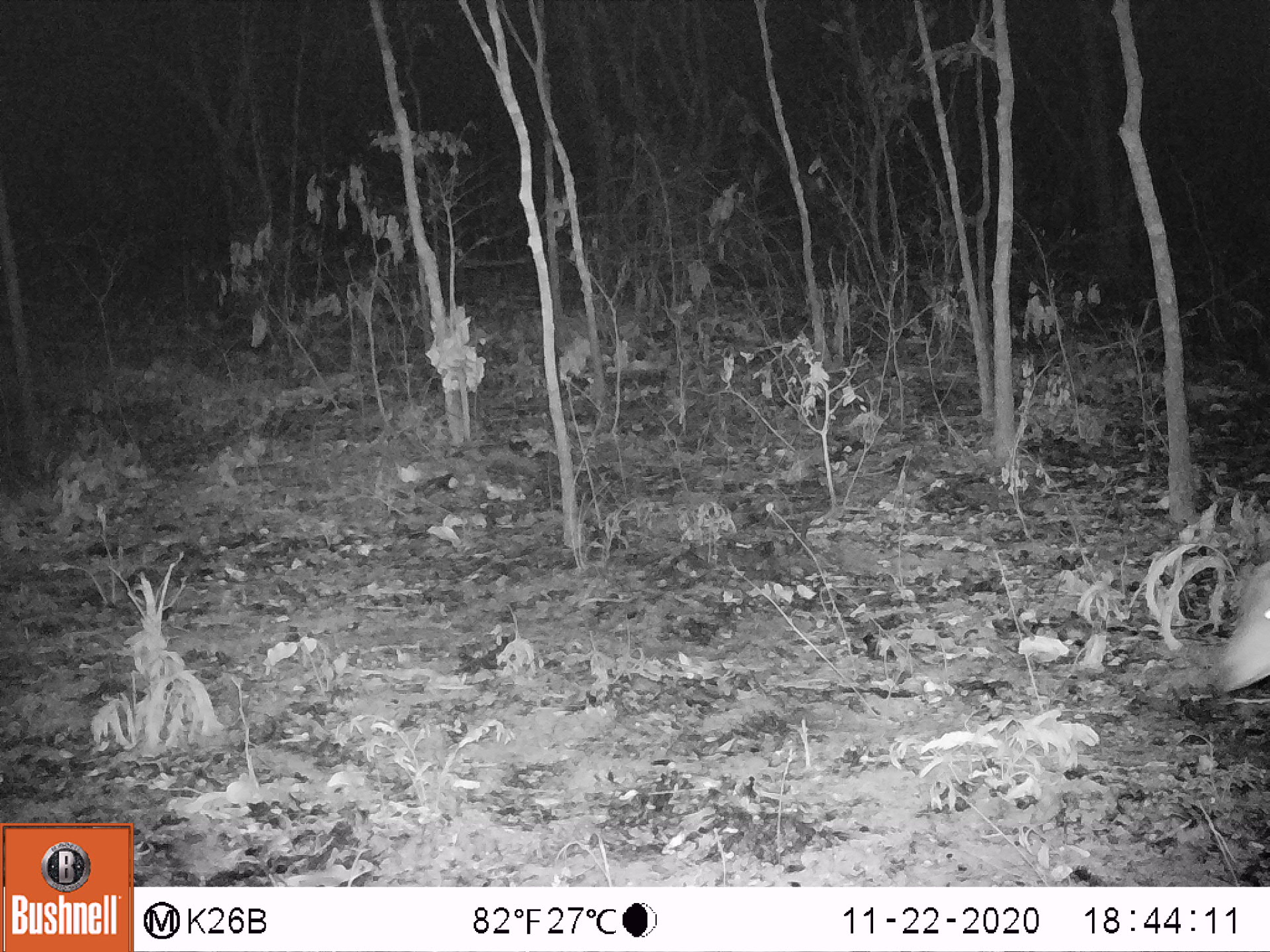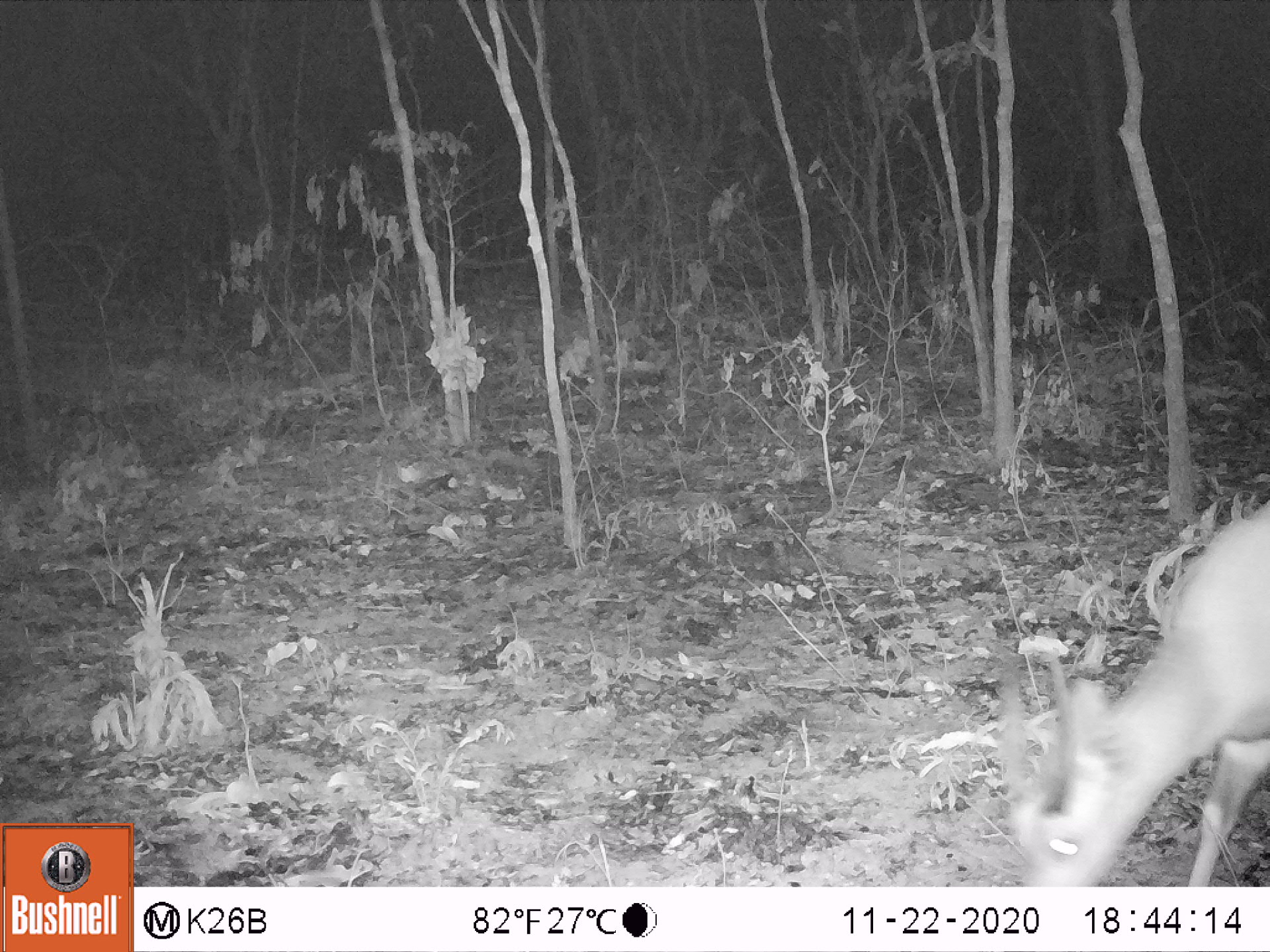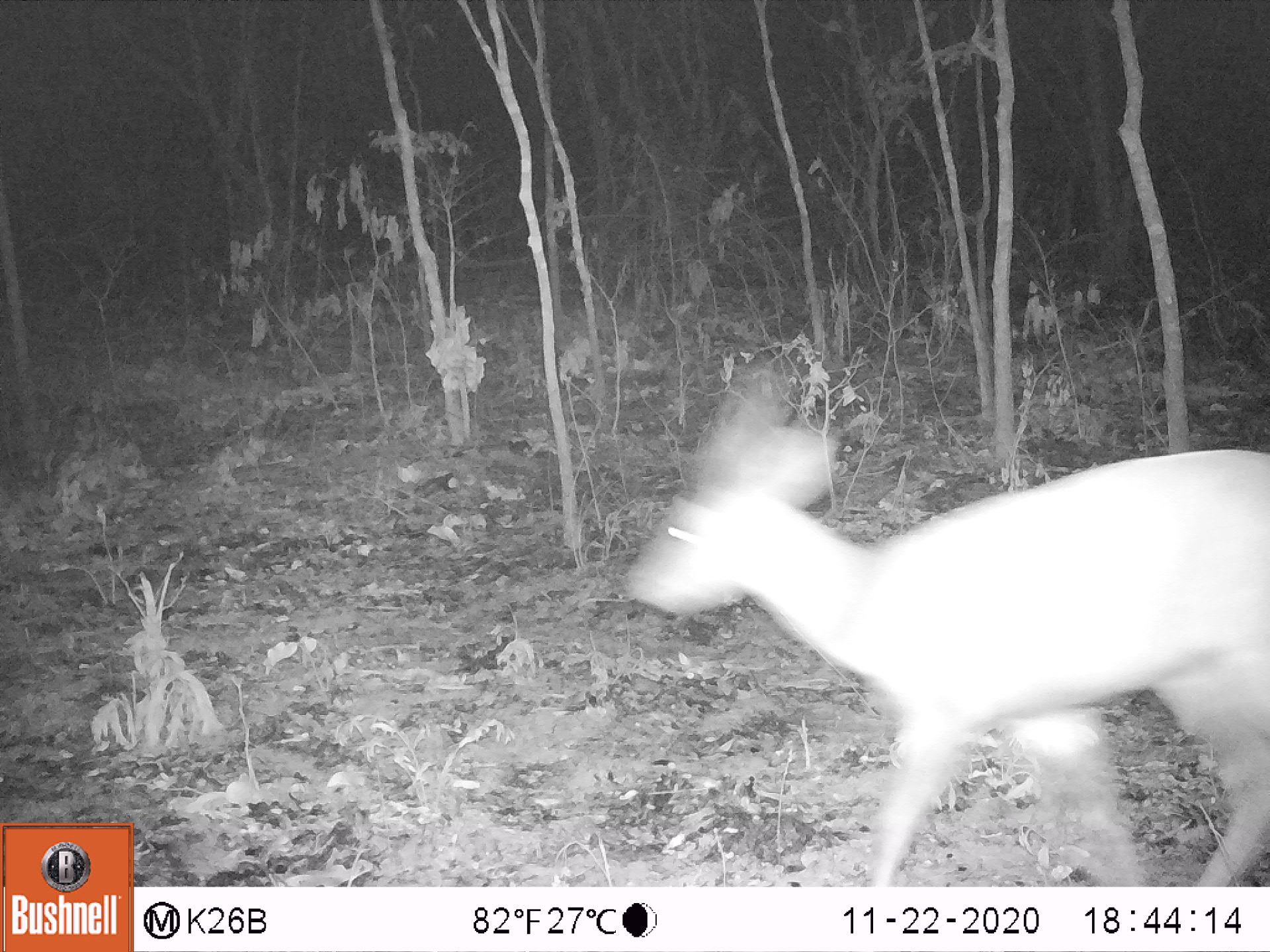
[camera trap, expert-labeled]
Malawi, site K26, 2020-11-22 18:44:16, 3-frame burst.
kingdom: Animalia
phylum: Chordata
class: Mammalia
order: Artiodactyla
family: Bovidae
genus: Tragelaphus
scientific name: Tragelaphus sylvaticus sylvaticus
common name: cape bushbuck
Cape bushbuck (Tragelaphus sylvaticus sylvaticus), count 1.